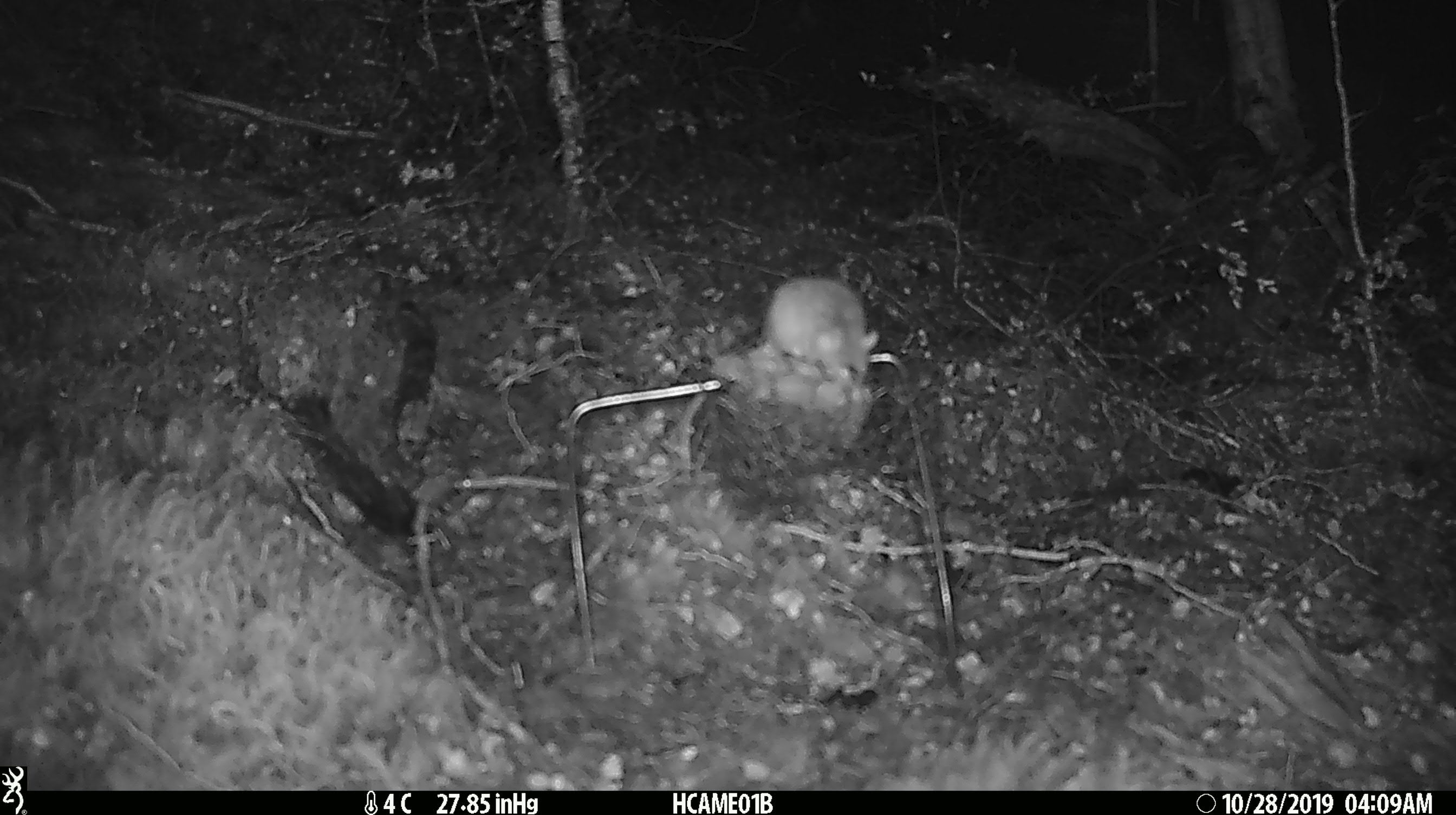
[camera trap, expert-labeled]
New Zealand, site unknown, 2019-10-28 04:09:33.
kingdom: Animalia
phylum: Chordata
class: Mammalia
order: Rodentia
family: Muridae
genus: Mus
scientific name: Mus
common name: mouse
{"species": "mouse (Mus)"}